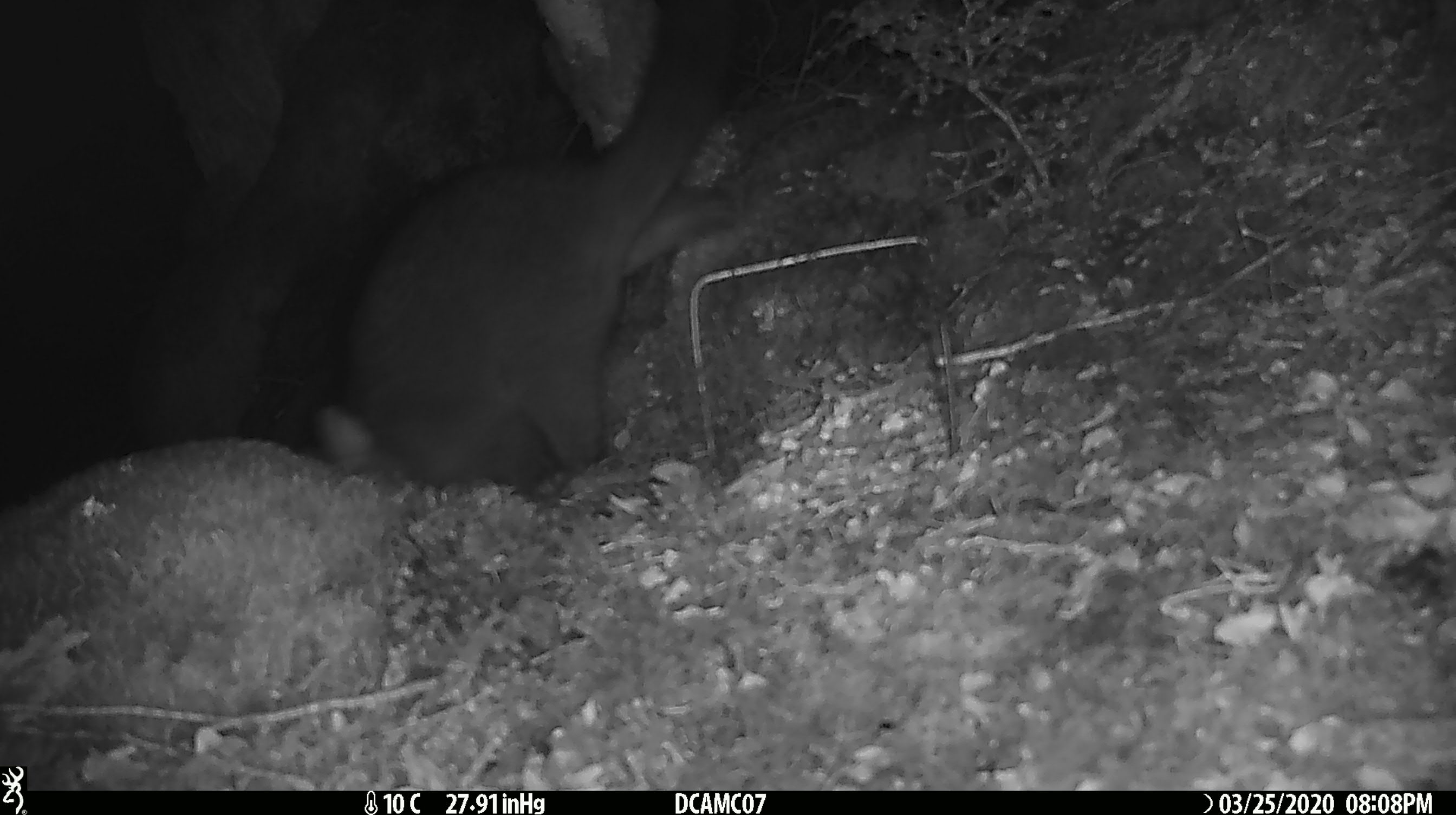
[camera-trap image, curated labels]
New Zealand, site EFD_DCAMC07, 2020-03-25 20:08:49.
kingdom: Animalia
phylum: Chordata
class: Mammalia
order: Diprotodontia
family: Phalangeridae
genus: Trichosurus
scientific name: Trichosurus vulpecula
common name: common brushtail possum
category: possum